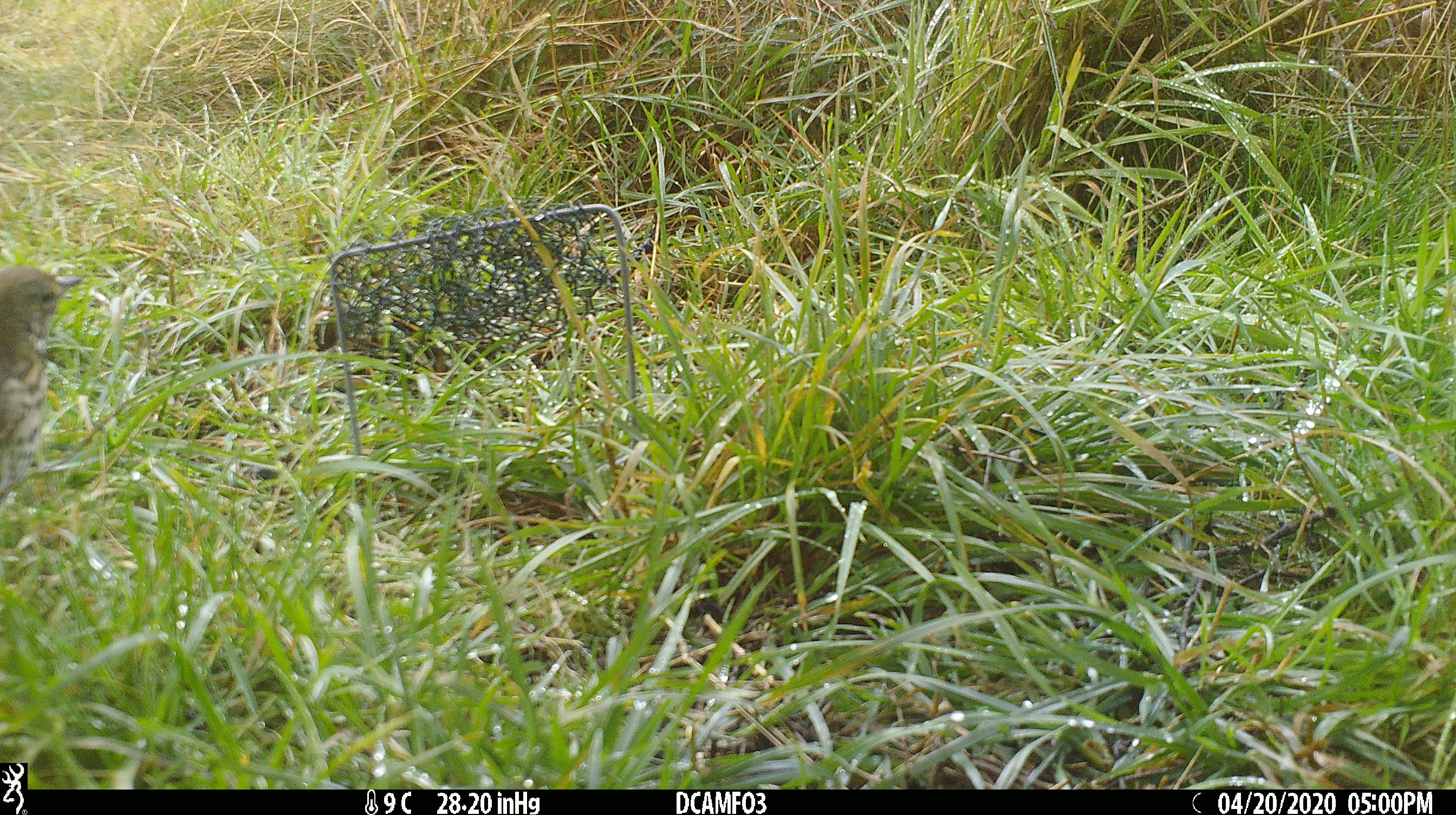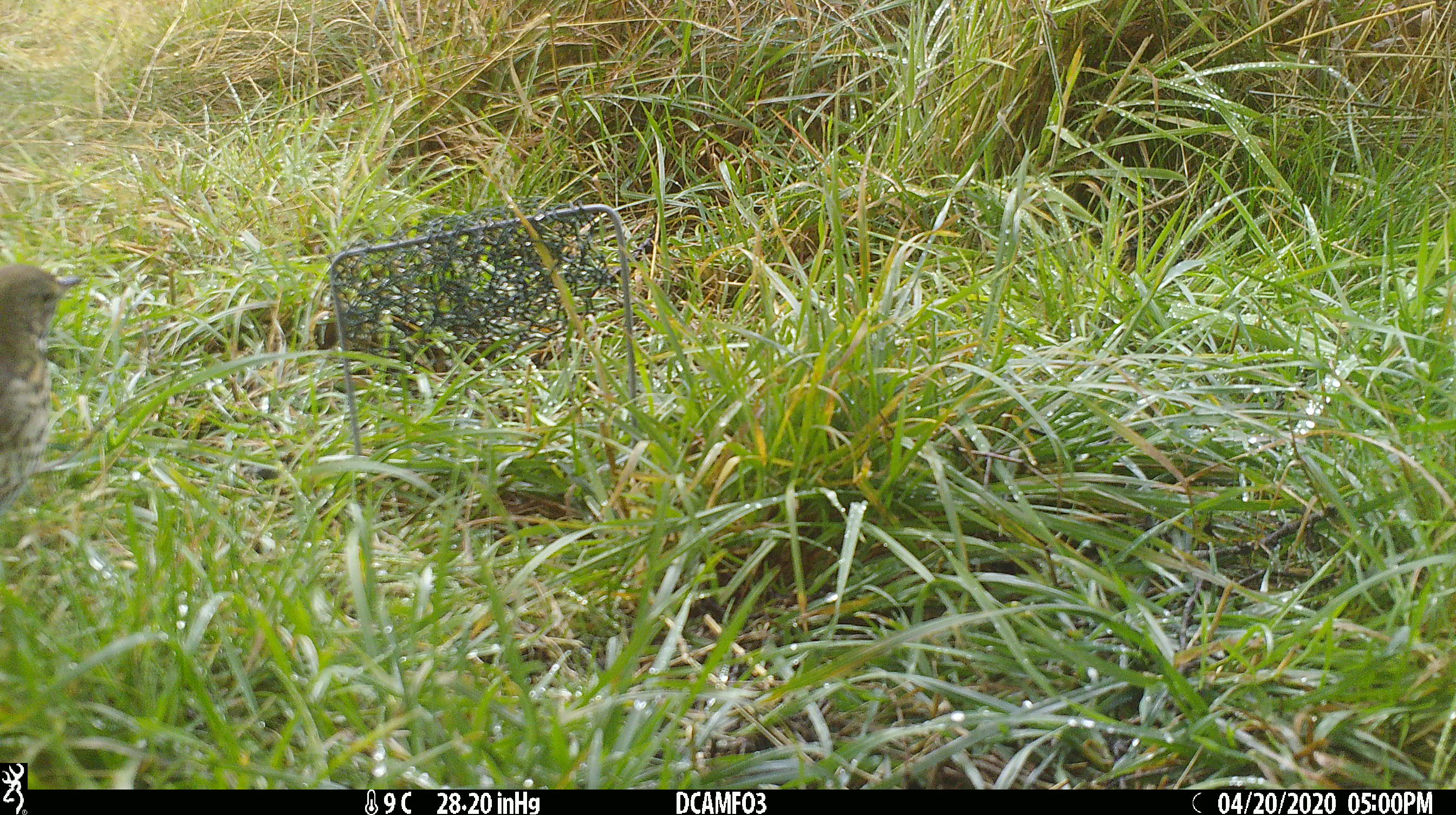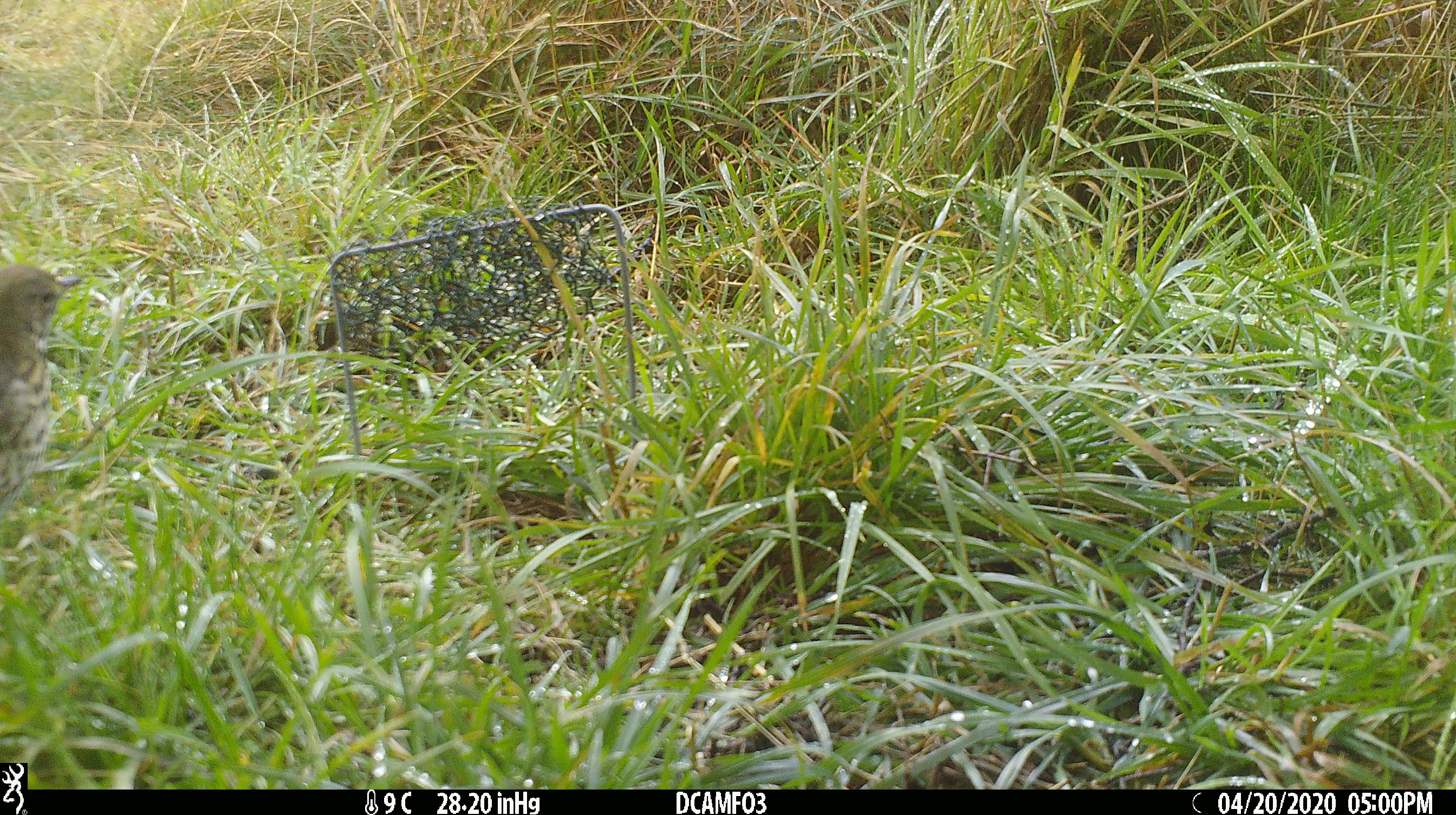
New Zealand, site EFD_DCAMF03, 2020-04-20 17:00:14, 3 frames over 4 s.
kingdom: Animalia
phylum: Chordata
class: Aves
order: Passeriformes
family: Turdidae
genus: Turdus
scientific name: Turdus philomelos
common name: song thrush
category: thrush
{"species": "thrush (song thrush) (Turdus philomelos)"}